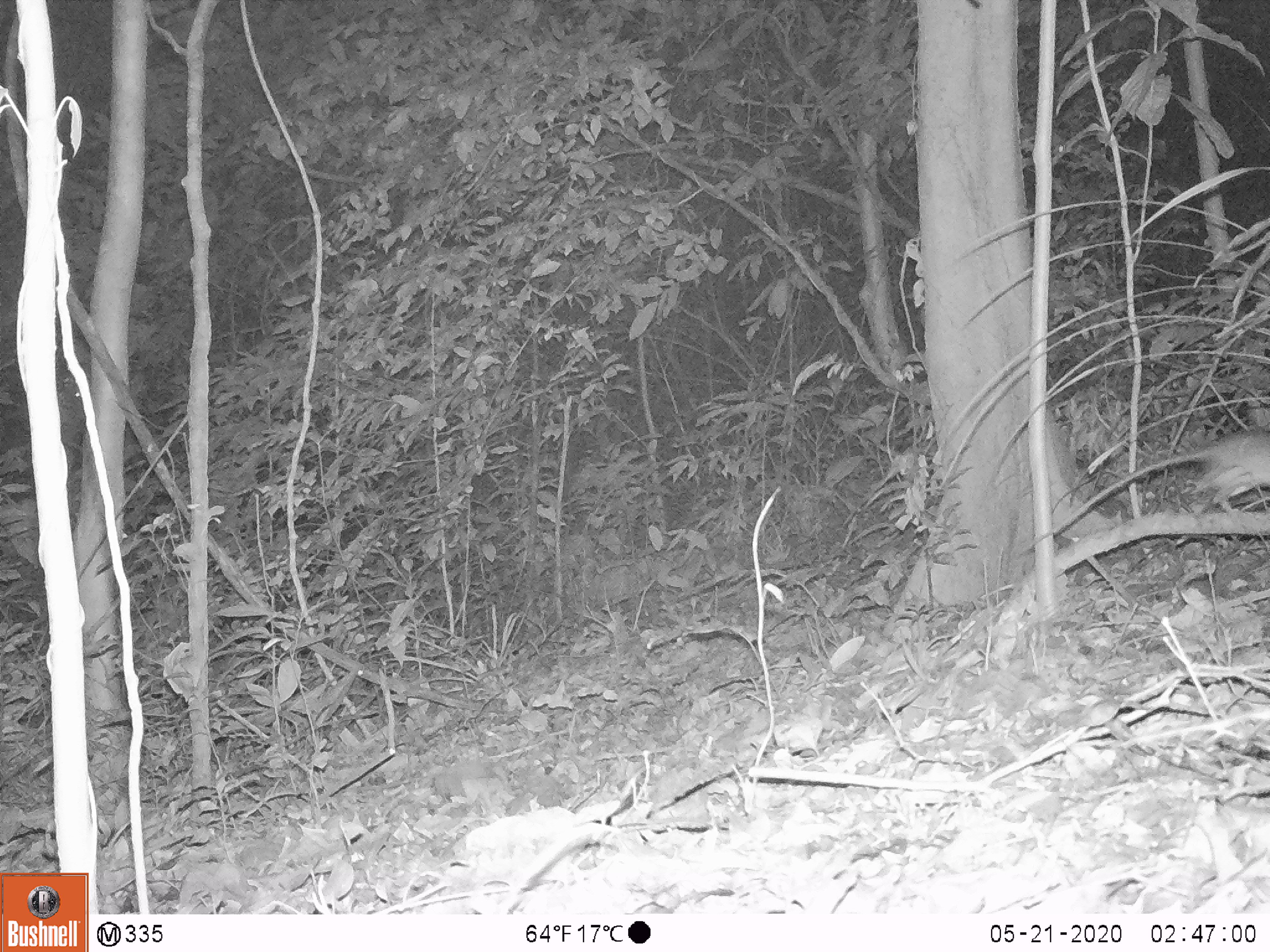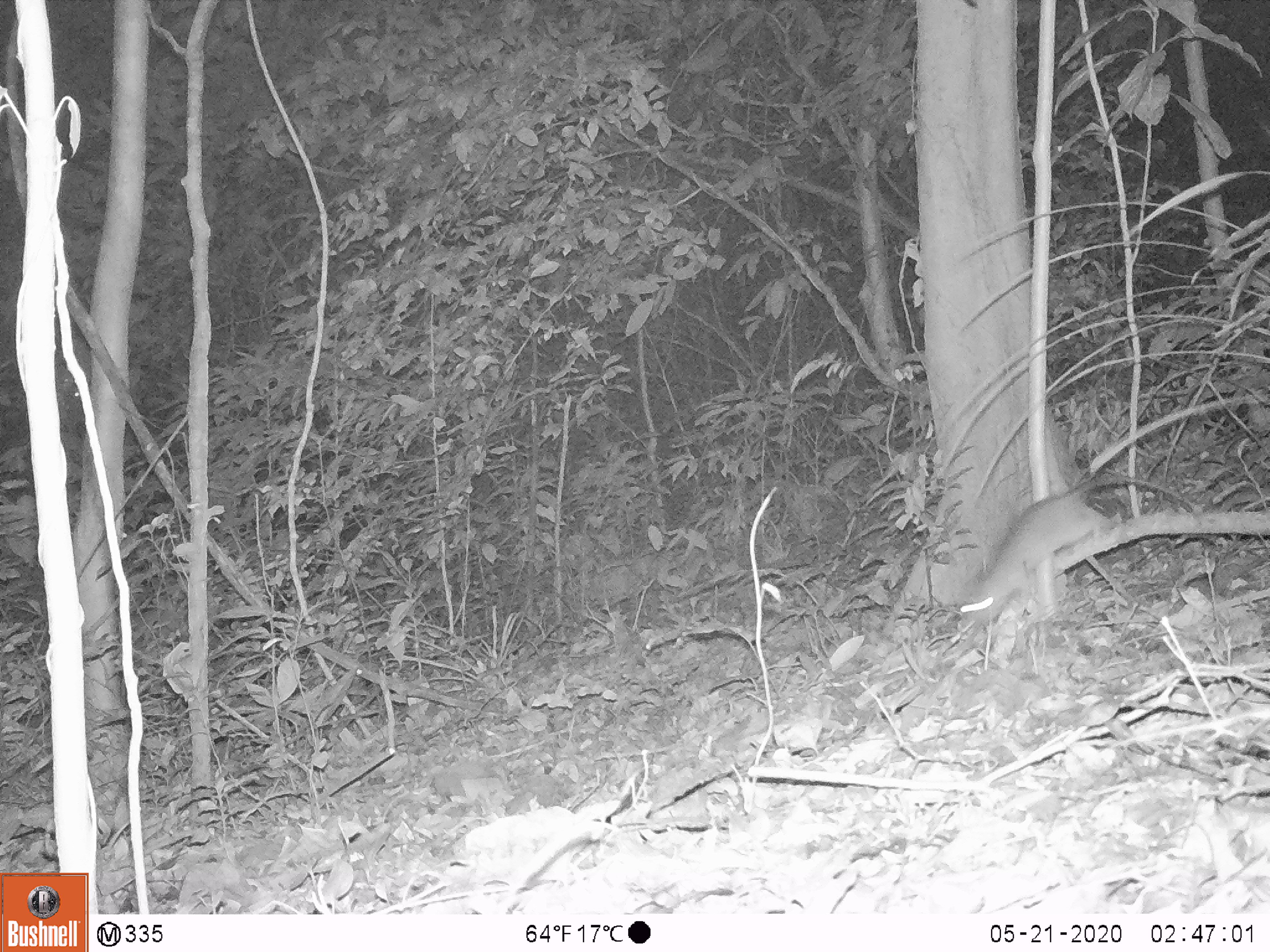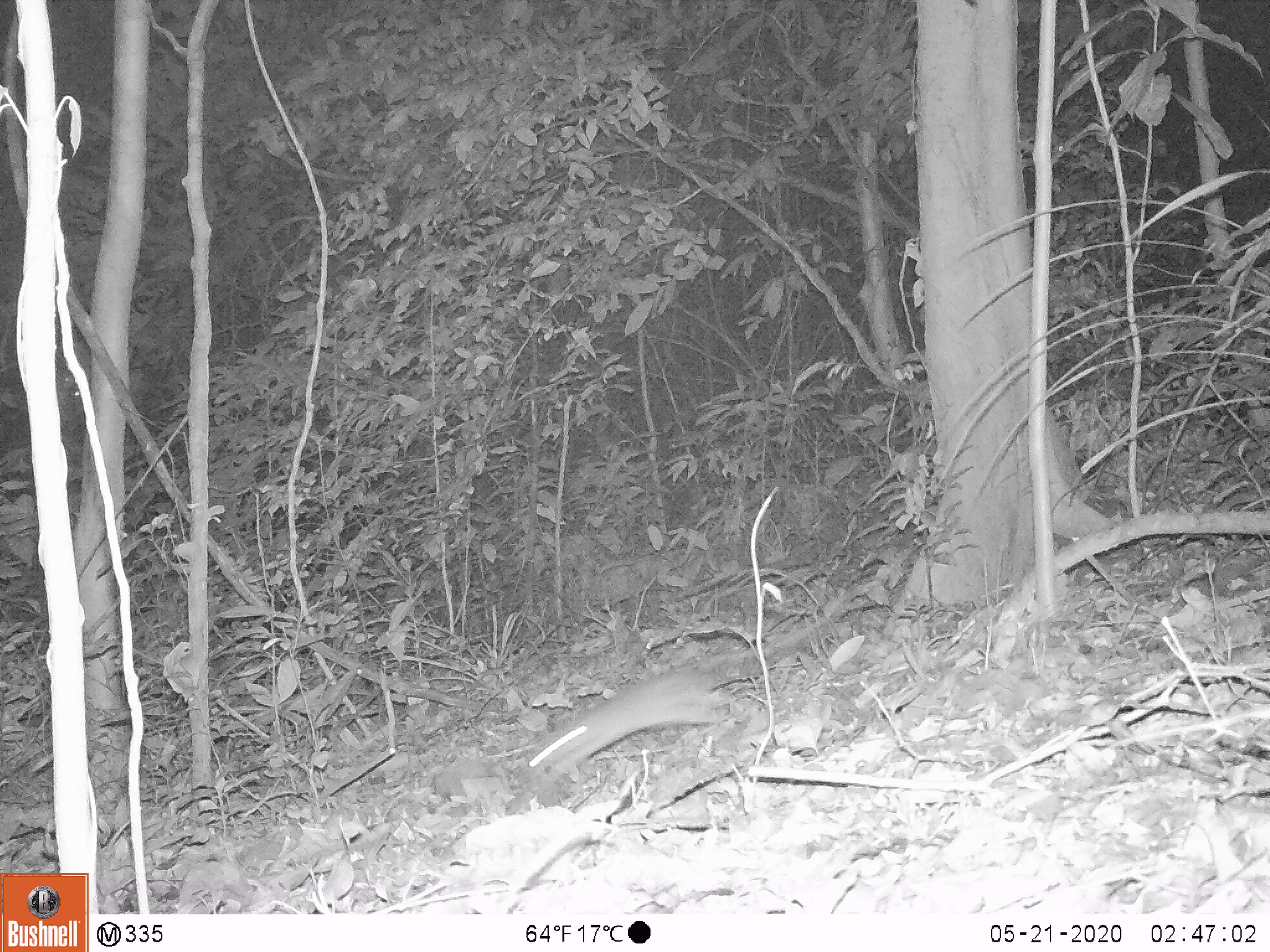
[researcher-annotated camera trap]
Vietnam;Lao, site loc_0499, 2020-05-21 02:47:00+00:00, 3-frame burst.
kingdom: Animalia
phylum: Chordata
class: Mammalia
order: Rodentia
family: Muridae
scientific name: Muridae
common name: old-world mice and rats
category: unidentified murid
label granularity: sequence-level